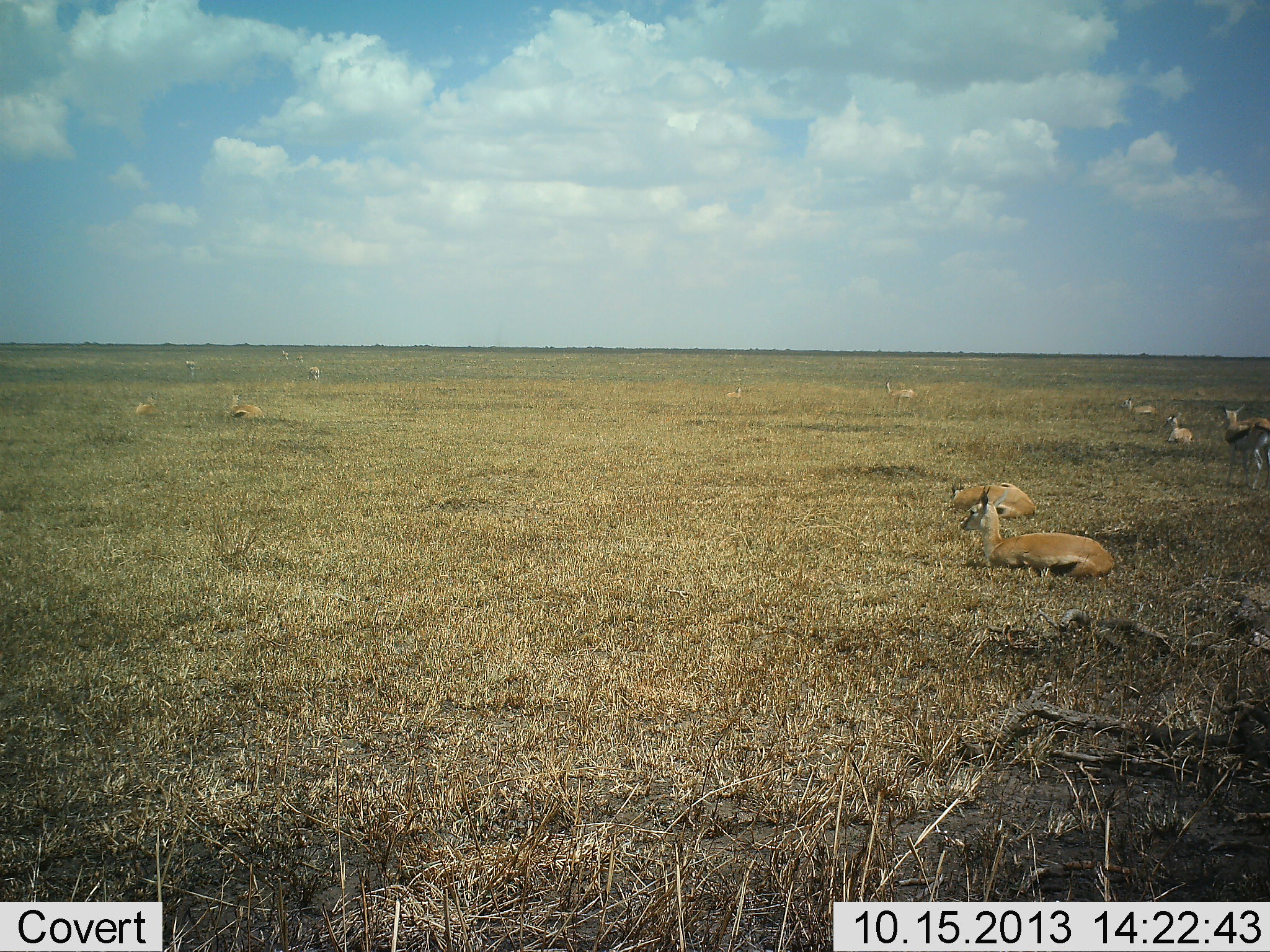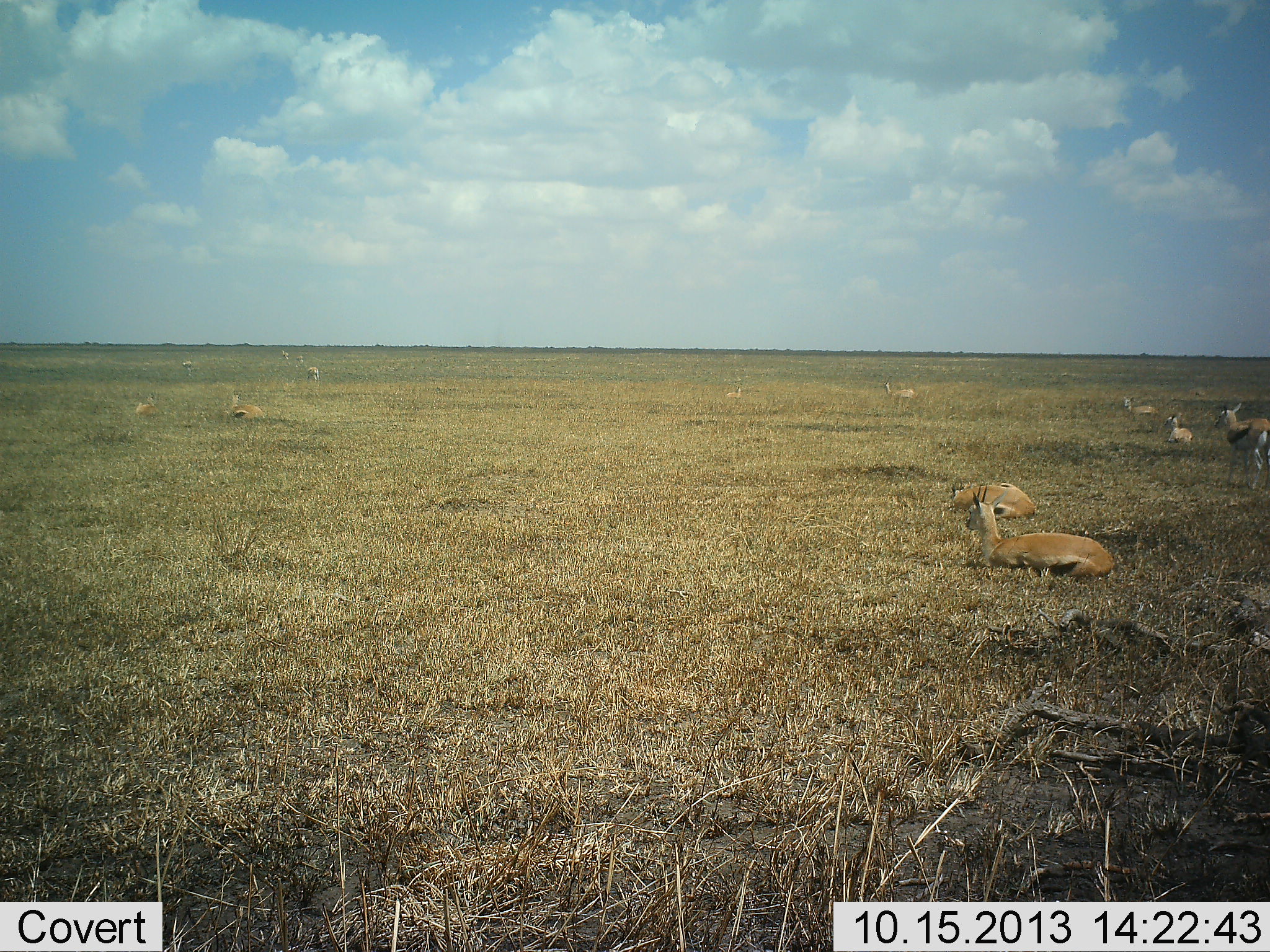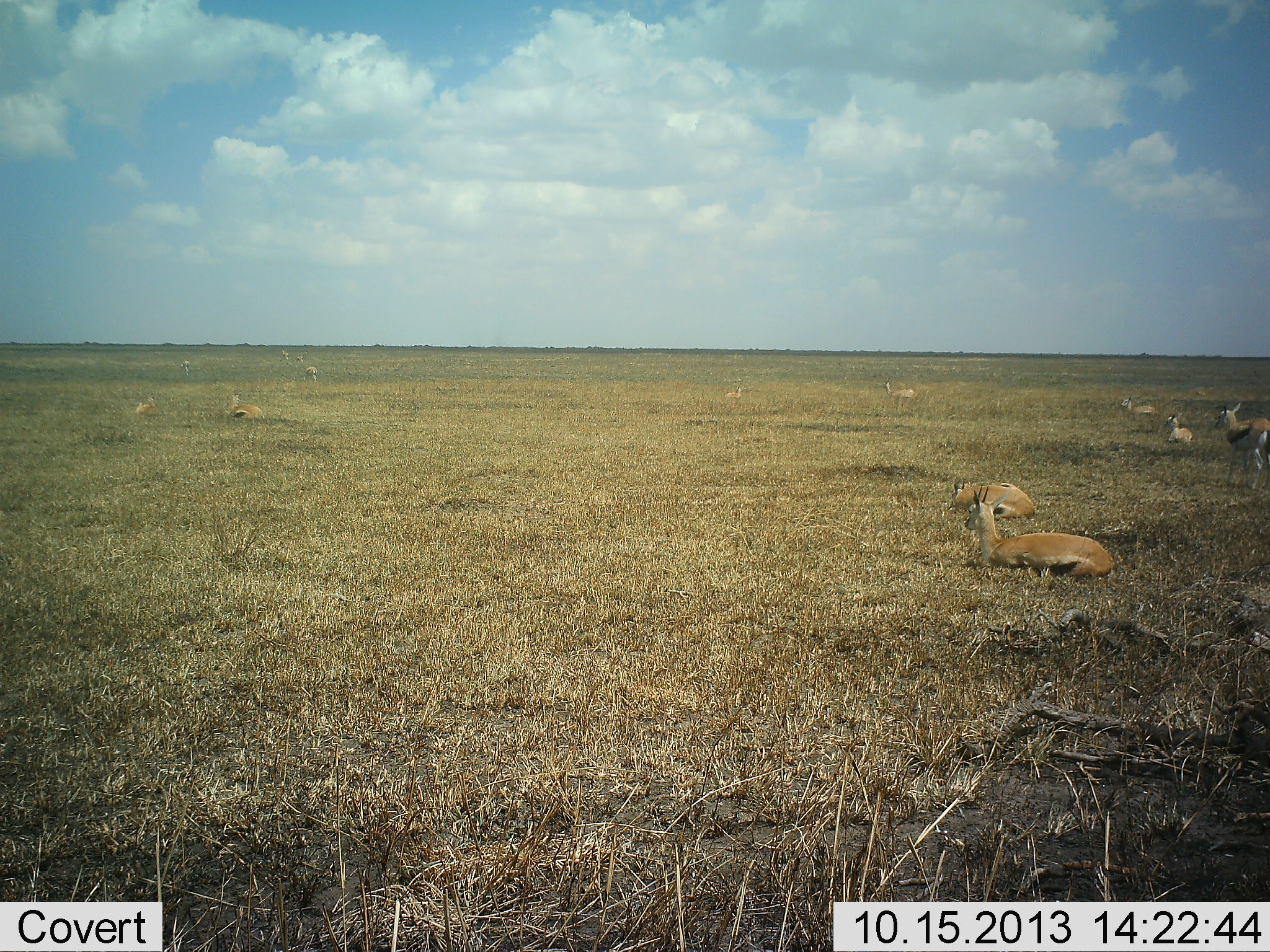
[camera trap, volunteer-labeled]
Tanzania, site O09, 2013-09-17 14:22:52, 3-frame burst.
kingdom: Animalia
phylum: Chordata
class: Mammalia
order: Artiodactyla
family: Bovidae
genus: Eudorcas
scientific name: Eudorcas thomsonii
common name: thomson's gazelle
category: gazellethomsons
Gazellethomsons (thomson's gazelle) (Eudorcas thomsonii), count 11-50. Behavior (volunteer vote fractions): standing 38%, resting 100%, moving 12%, interacting 0%. Young present (vote fraction): 4%. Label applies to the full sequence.